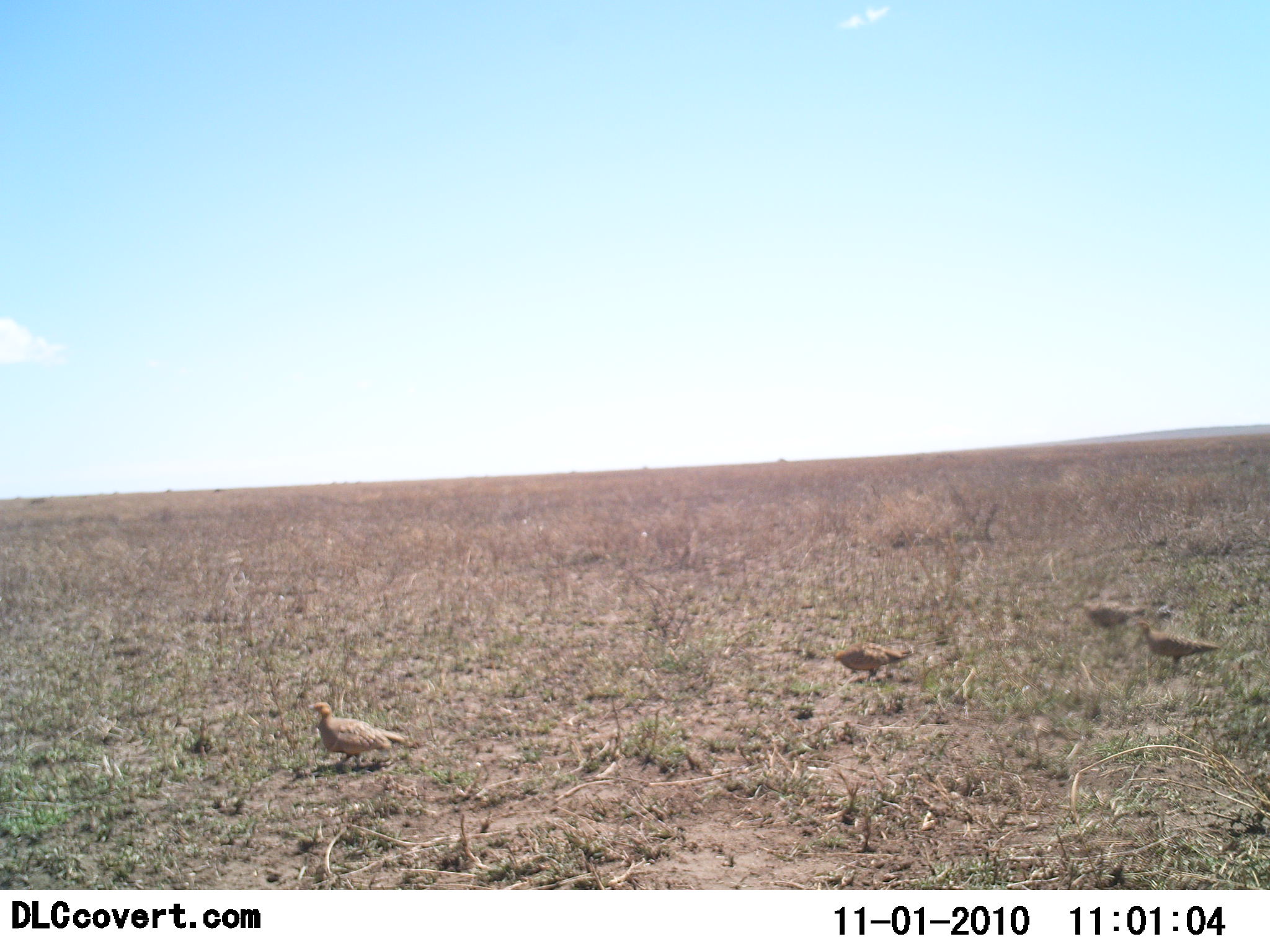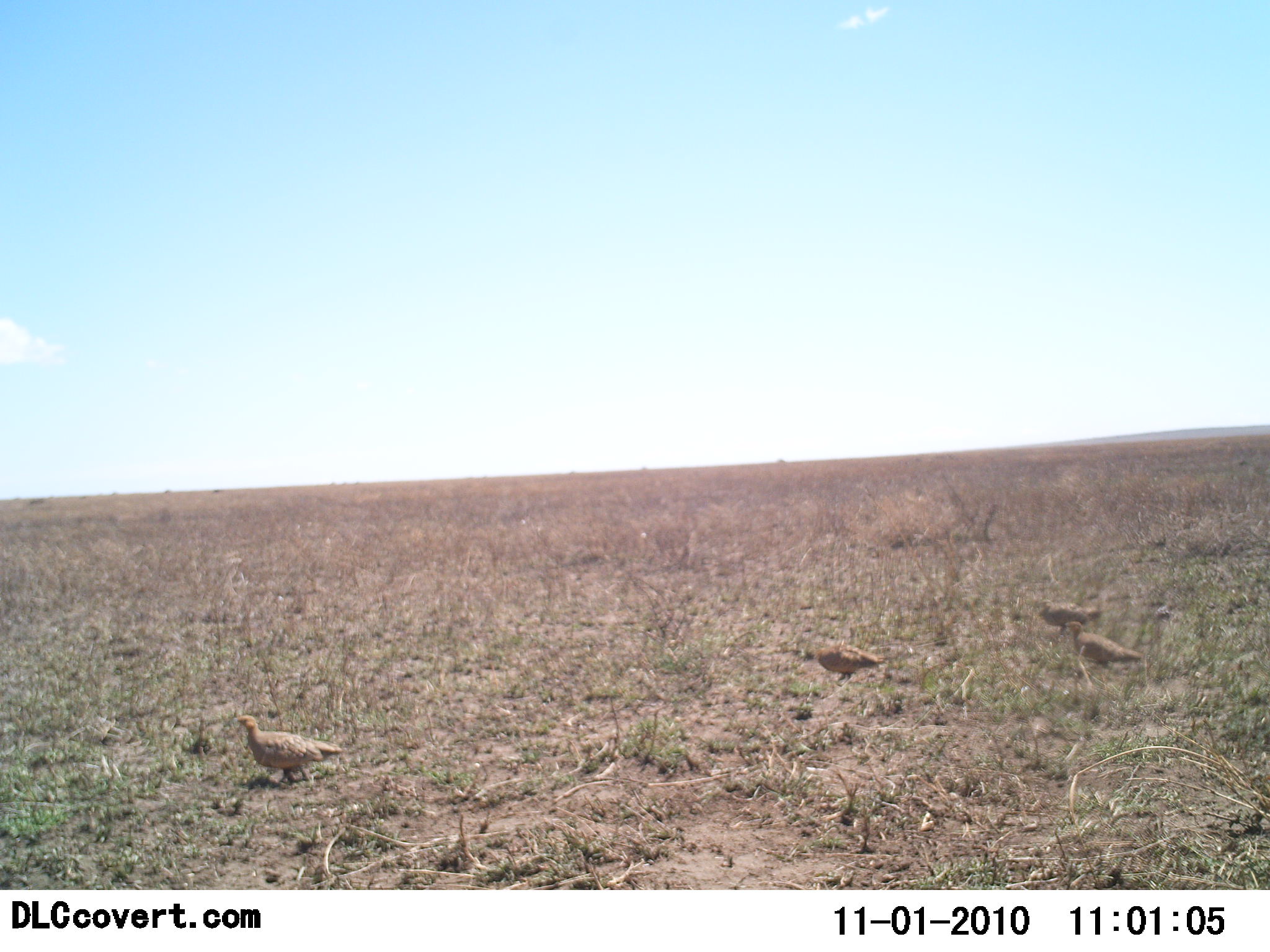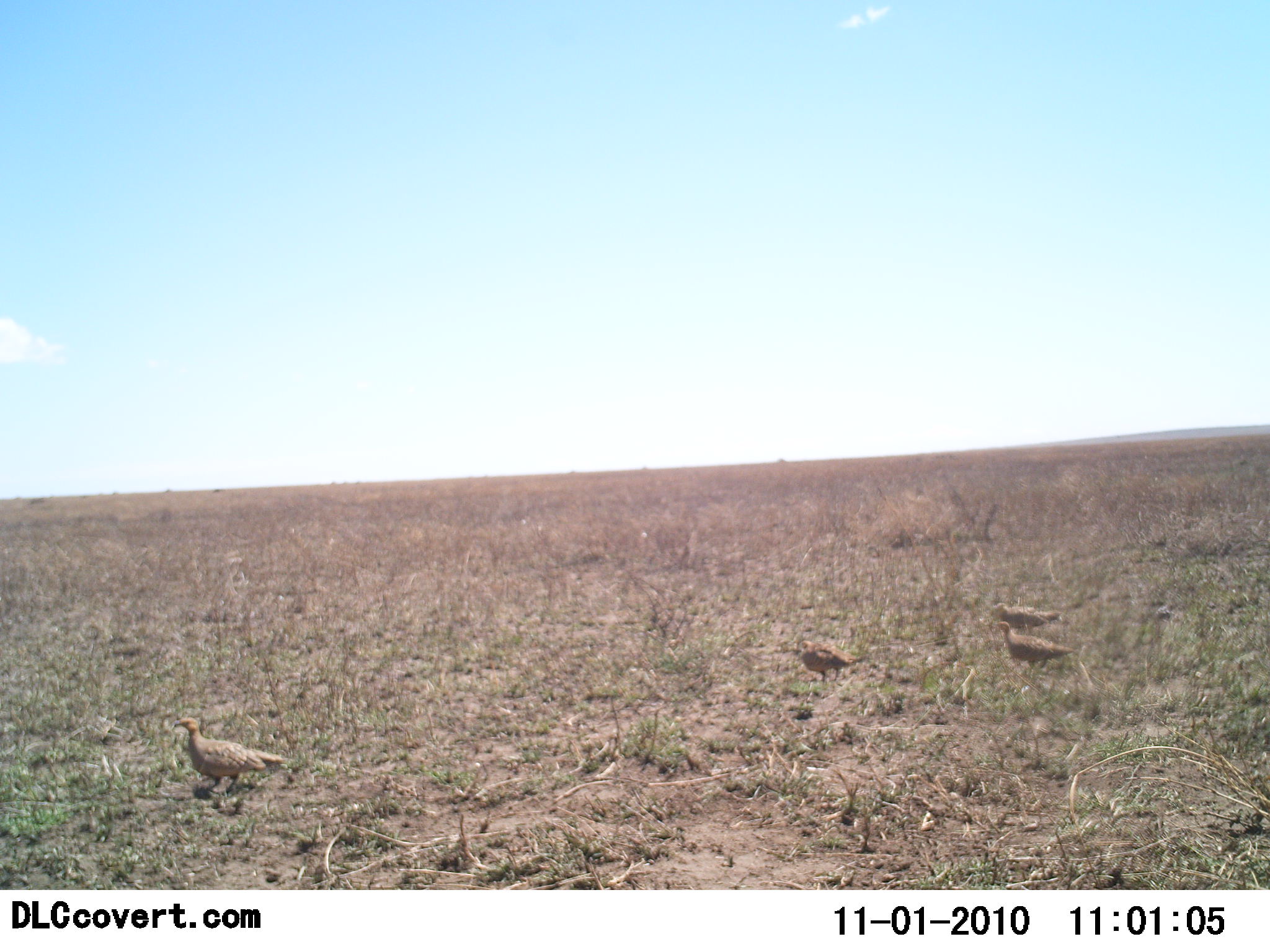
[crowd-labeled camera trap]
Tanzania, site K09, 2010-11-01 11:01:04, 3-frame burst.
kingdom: Animalia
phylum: Chordata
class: Aves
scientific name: Aves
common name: bird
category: otherbird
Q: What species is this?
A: Otherbird (bird) (Aves).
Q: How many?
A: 4.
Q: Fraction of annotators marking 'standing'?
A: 12%.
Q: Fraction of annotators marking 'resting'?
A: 0%.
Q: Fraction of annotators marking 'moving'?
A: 82%.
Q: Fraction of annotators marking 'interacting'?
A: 0%.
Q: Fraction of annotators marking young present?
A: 0%.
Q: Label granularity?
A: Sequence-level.